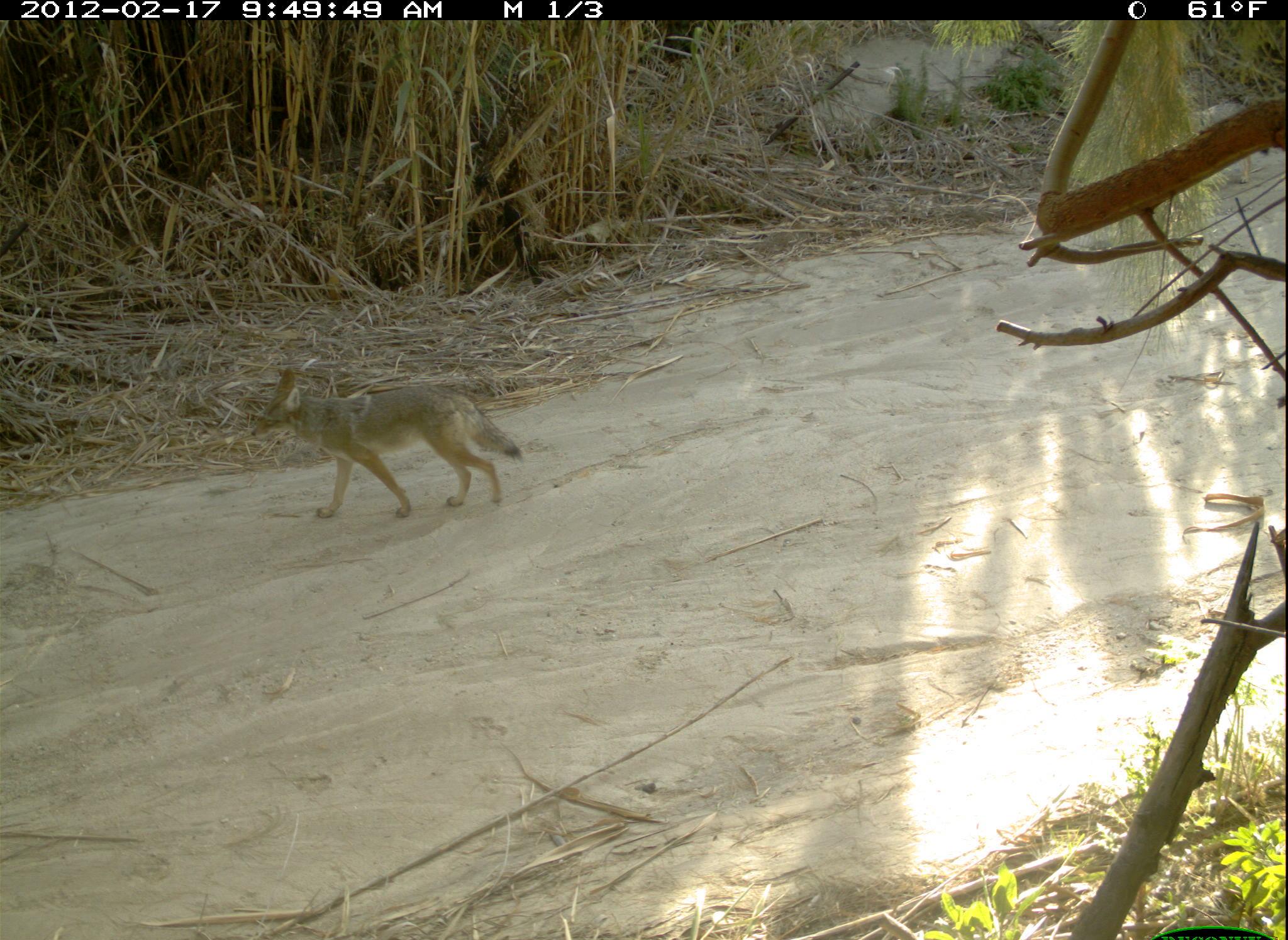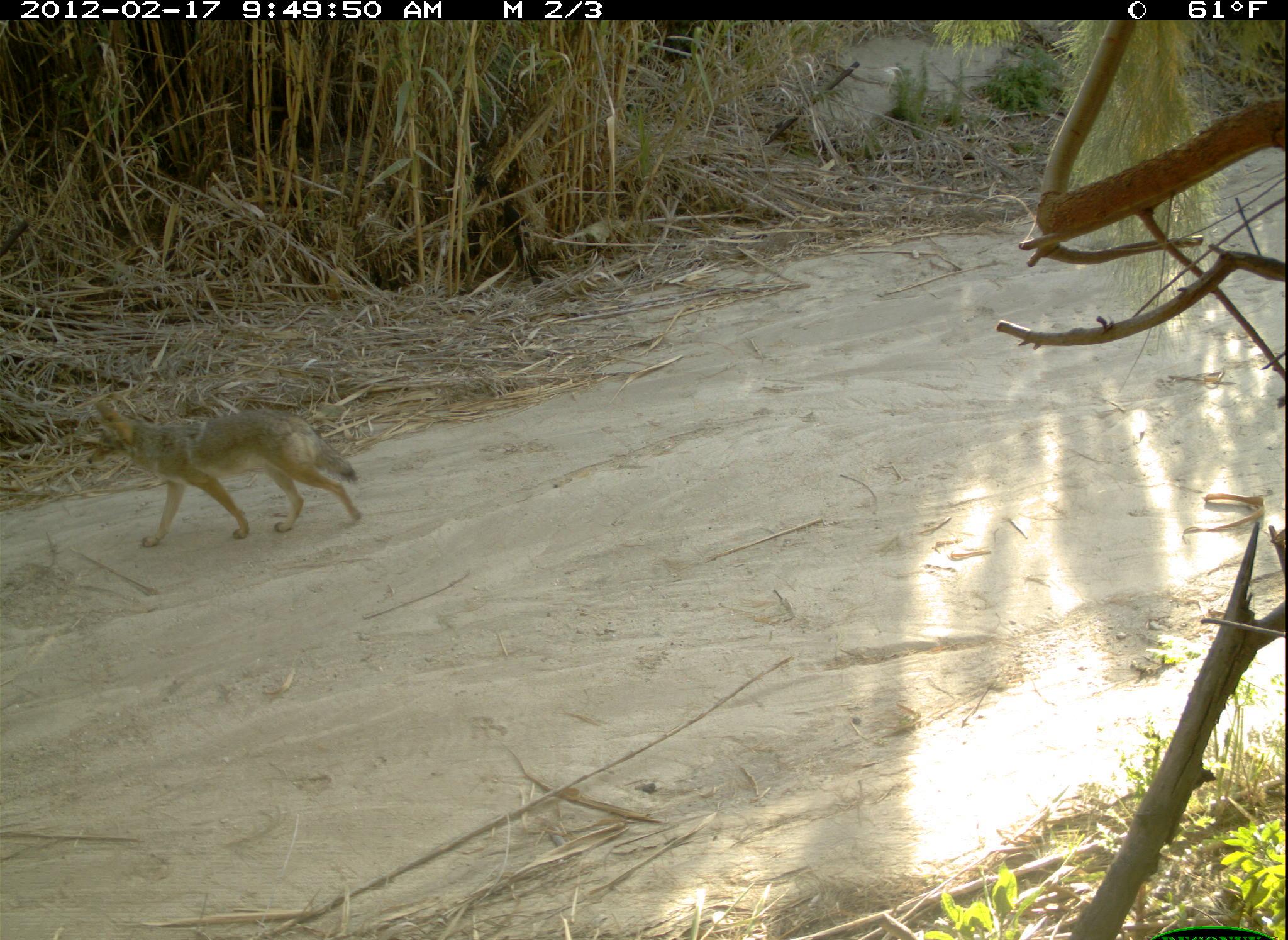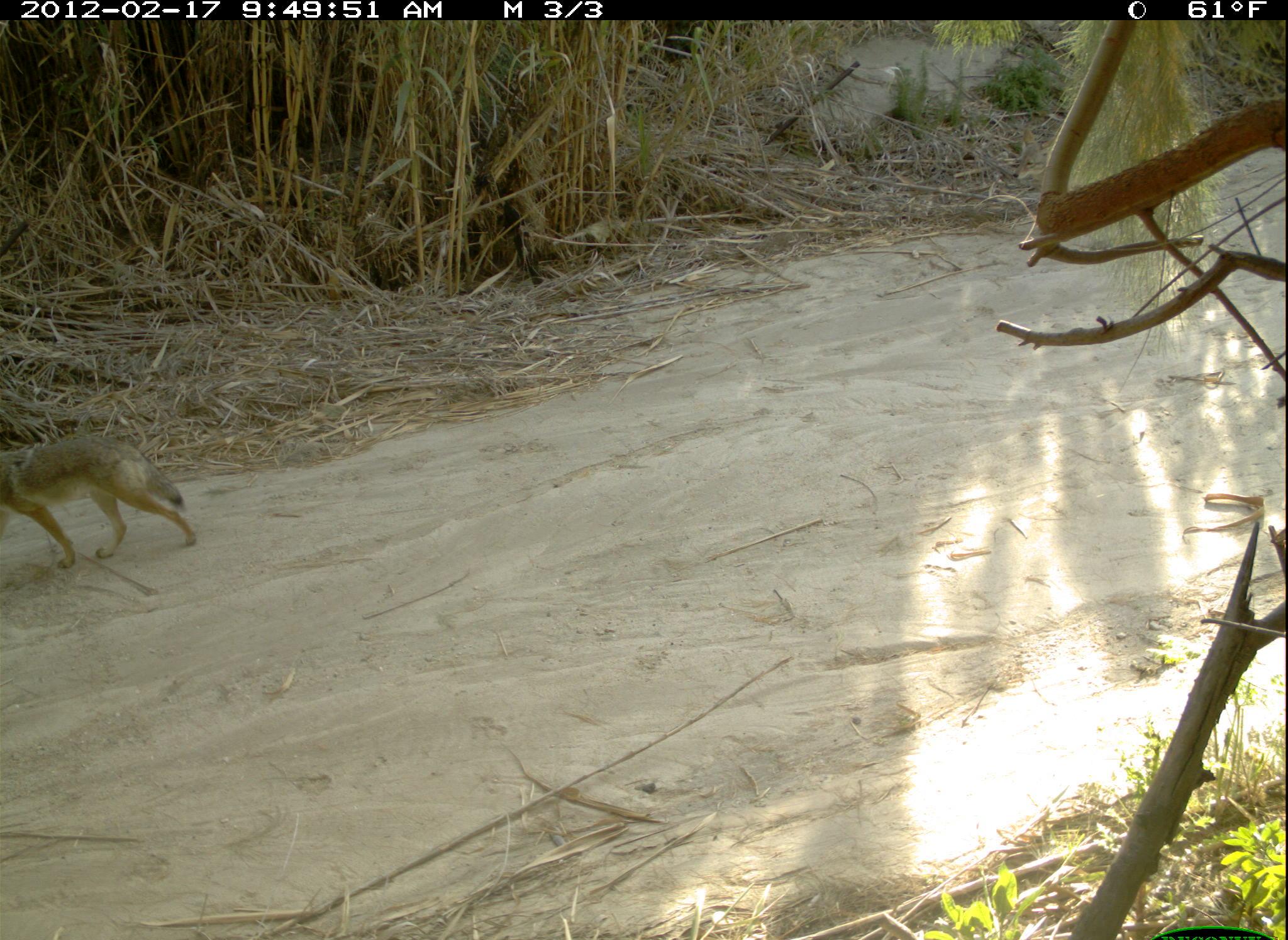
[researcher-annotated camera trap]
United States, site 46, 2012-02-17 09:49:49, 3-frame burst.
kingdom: Animalia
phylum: Chordata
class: Mammalia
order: Carnivora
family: Canidae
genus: Canis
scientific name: Canis latrans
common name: coyote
Coyote (Canis latrans).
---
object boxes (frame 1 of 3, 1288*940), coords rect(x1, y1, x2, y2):
coyote: rect(238, 372, 530, 522)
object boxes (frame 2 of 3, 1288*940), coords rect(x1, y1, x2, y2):
coyote: rect(76, 395, 406, 590)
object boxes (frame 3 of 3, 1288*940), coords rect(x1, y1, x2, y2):
coyote: rect(2, 425, 213, 573)